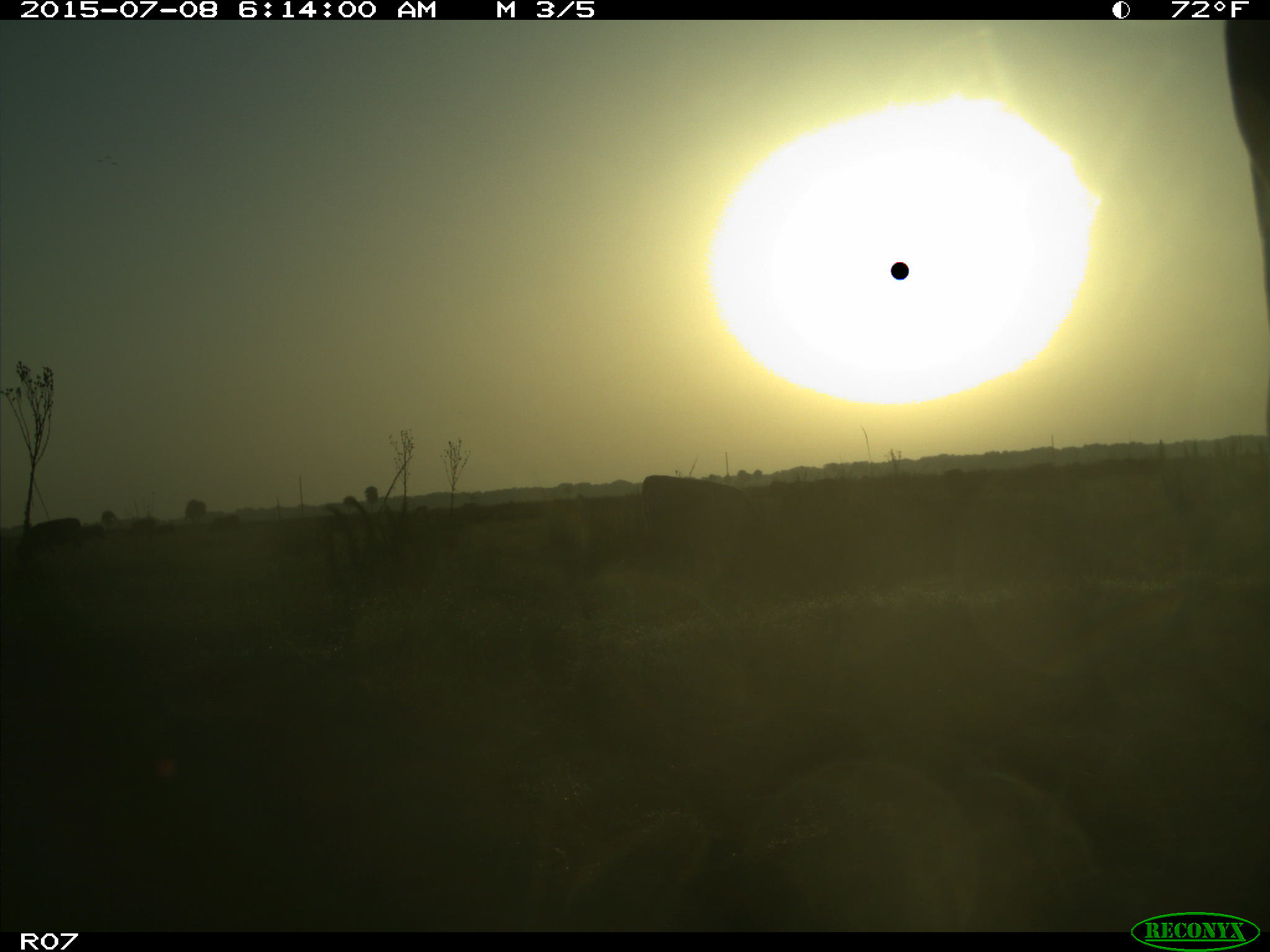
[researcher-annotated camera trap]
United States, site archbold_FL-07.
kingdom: Animalia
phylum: Chordata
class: Mammalia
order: Artiodactyla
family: Bovidae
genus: Bos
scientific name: Bos taurus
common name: domestic cow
Bos taurus (domestic cow).